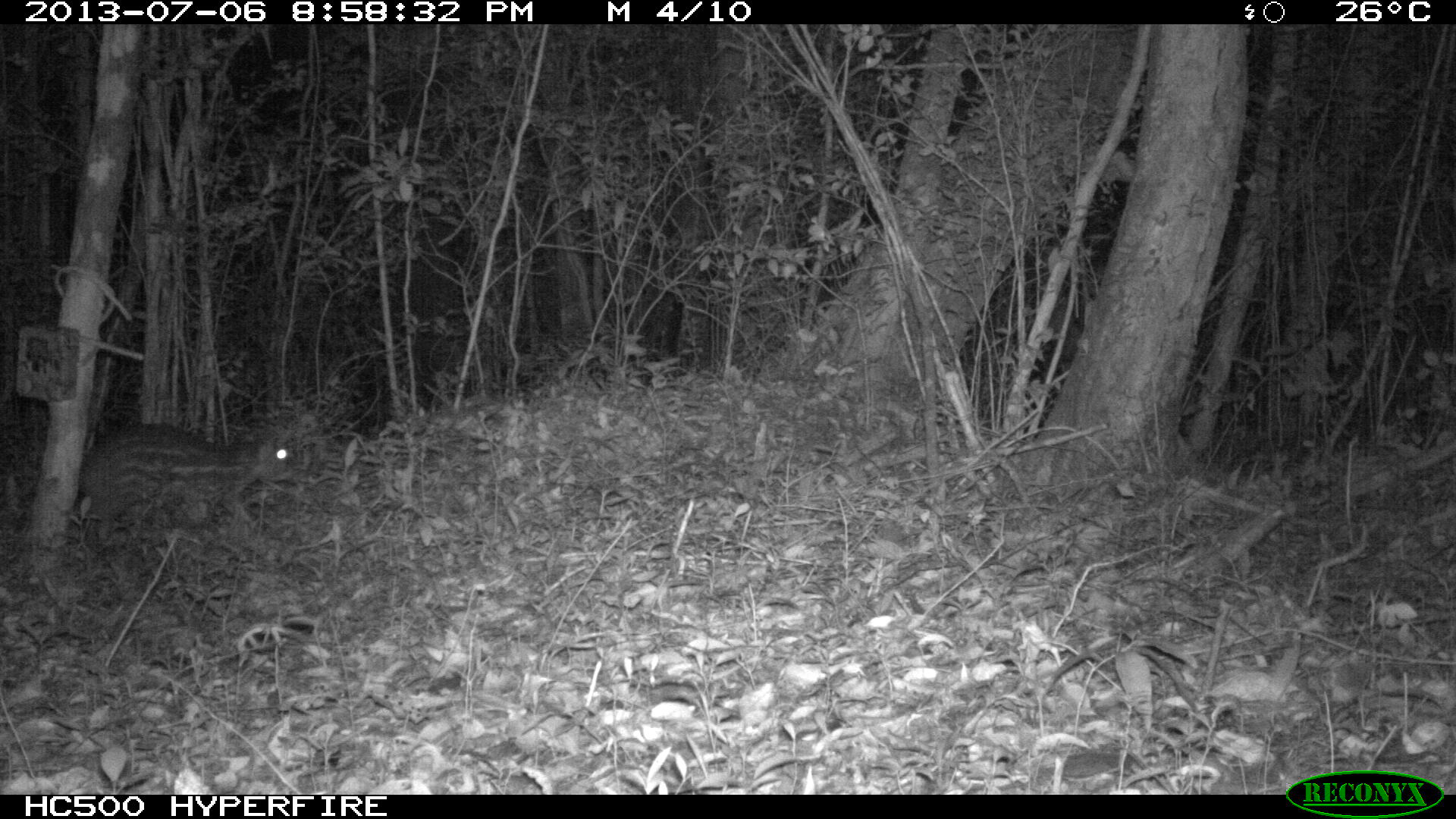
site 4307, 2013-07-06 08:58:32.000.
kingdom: Animalia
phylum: Chordata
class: Mammalia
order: Rodentia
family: Cuniculidae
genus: Cuniculus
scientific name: Cuniculus paca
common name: lowland paca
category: agouti paca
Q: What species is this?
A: Agouti paca (lowland paca) (Cuniculus paca).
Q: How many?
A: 1.